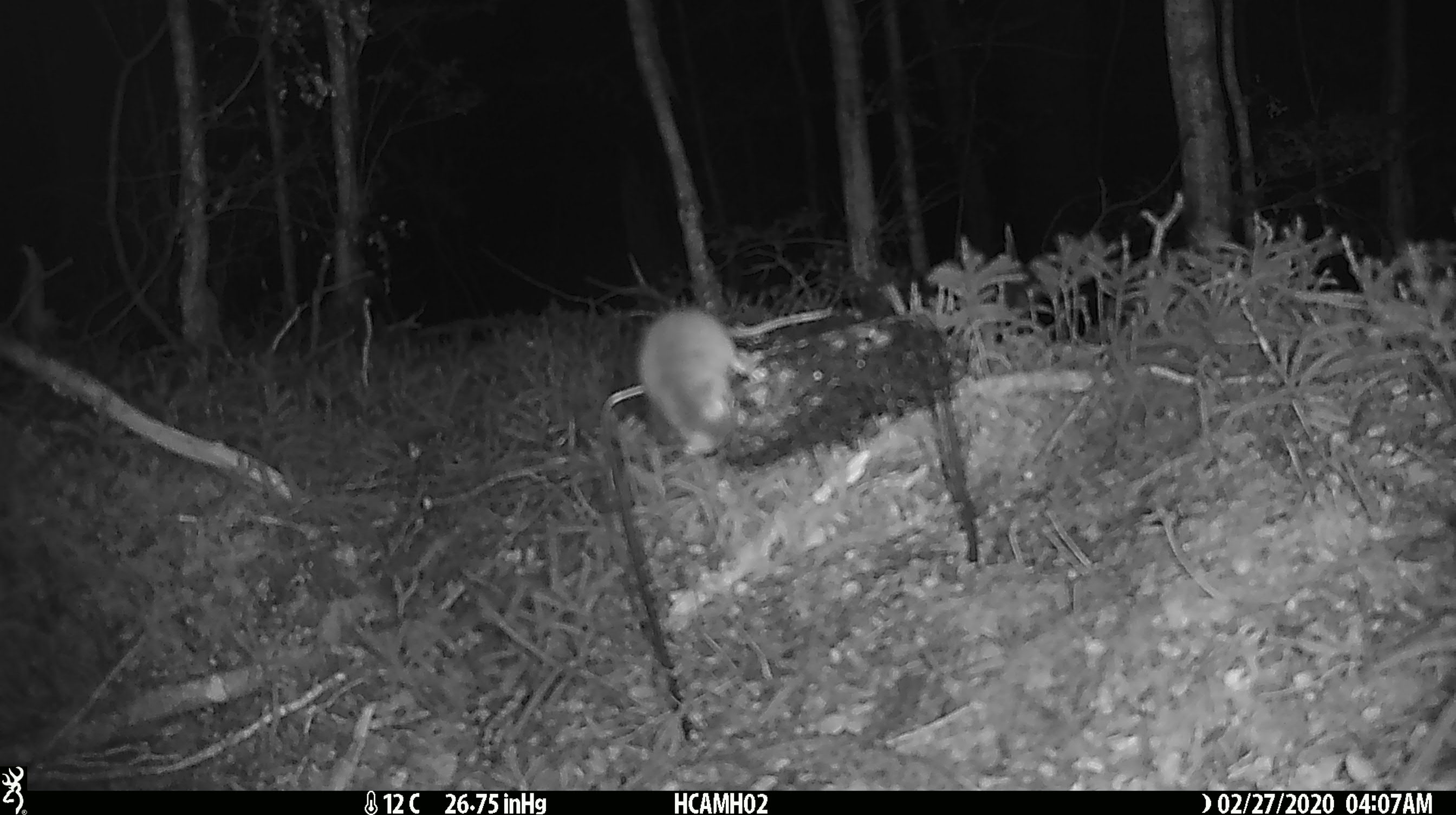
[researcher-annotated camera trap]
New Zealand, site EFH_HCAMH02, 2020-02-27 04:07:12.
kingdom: Animalia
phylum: Chordata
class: Mammalia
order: Rodentia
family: Muridae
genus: Mus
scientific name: Mus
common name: mouse